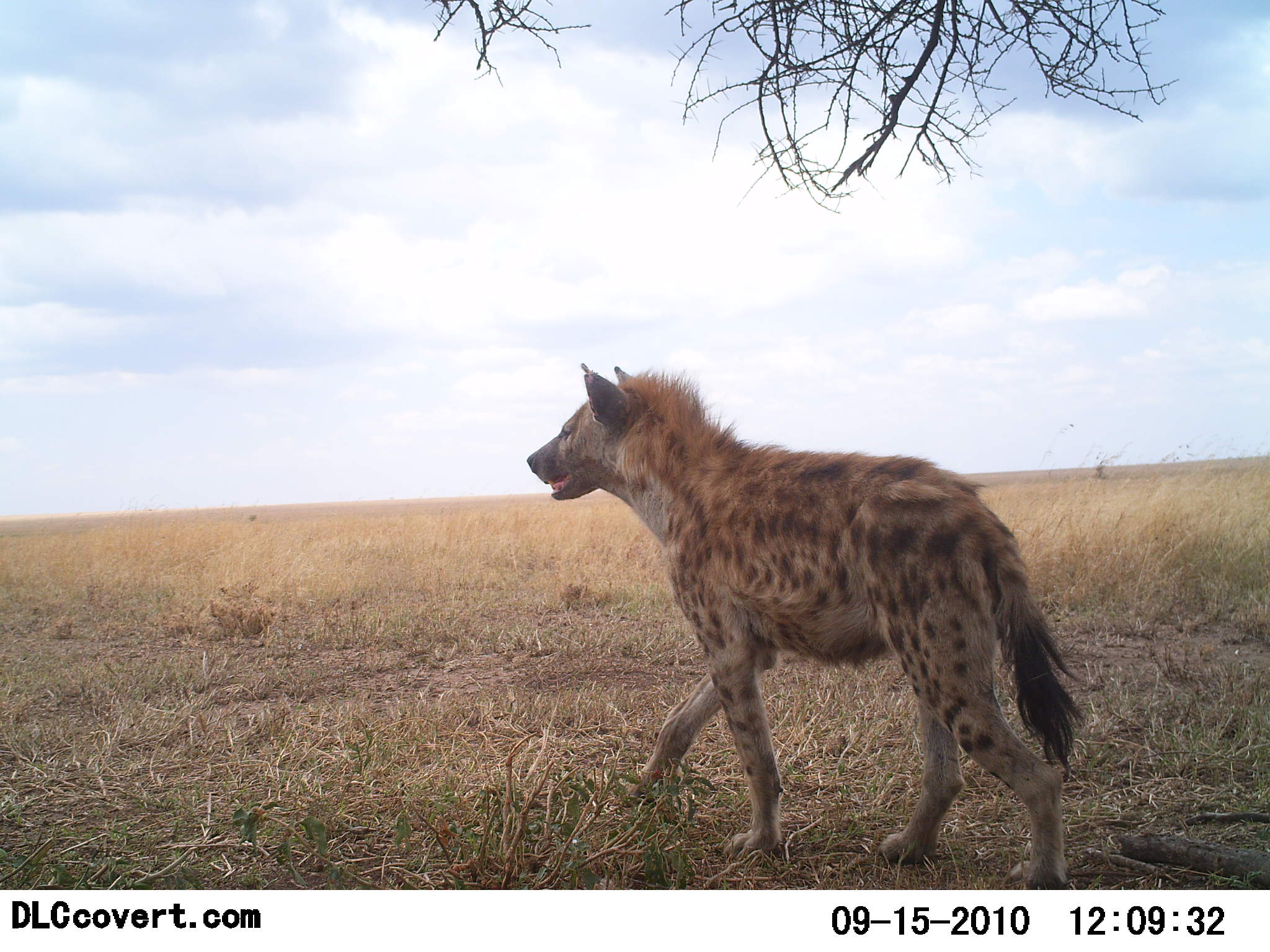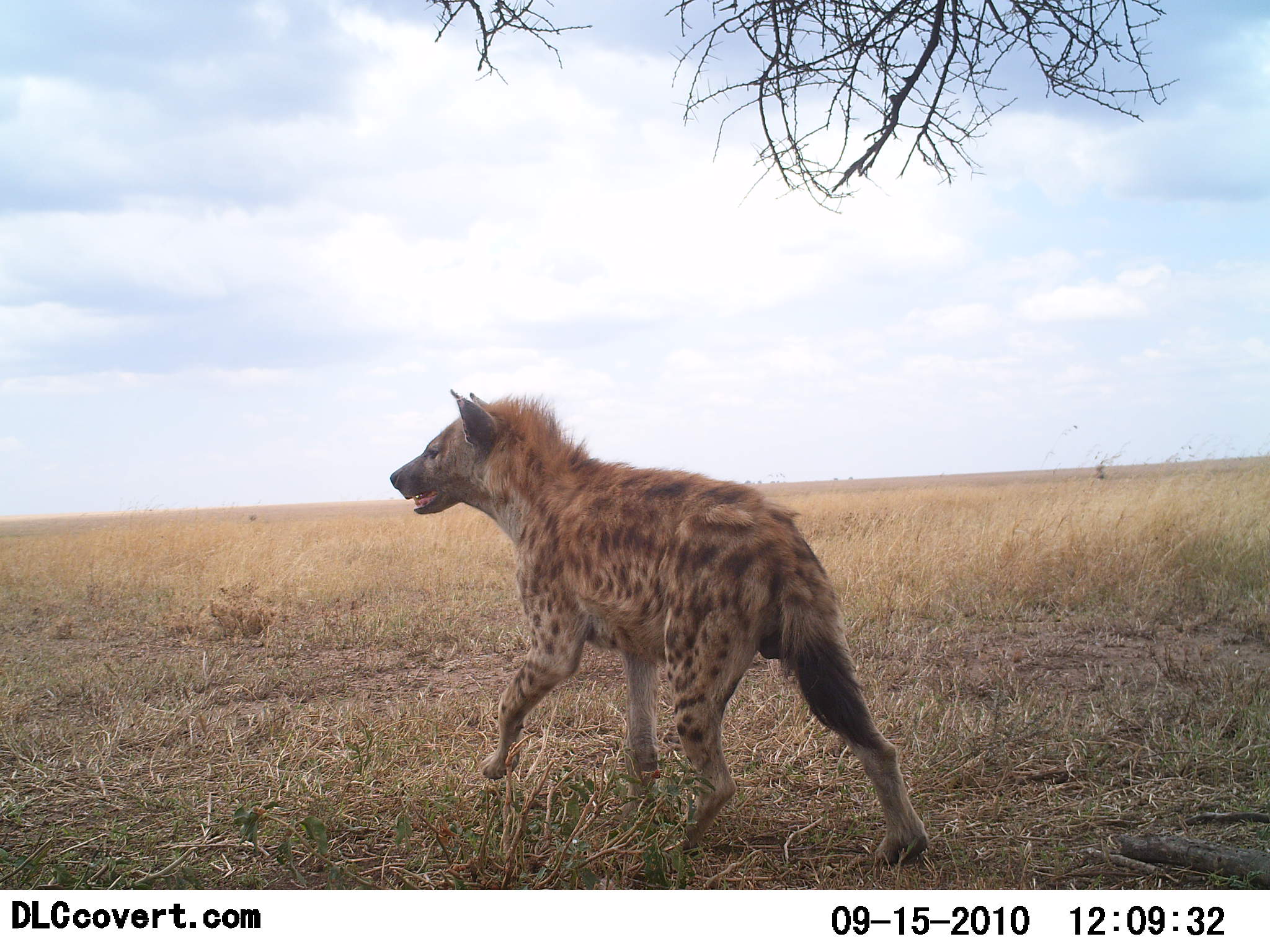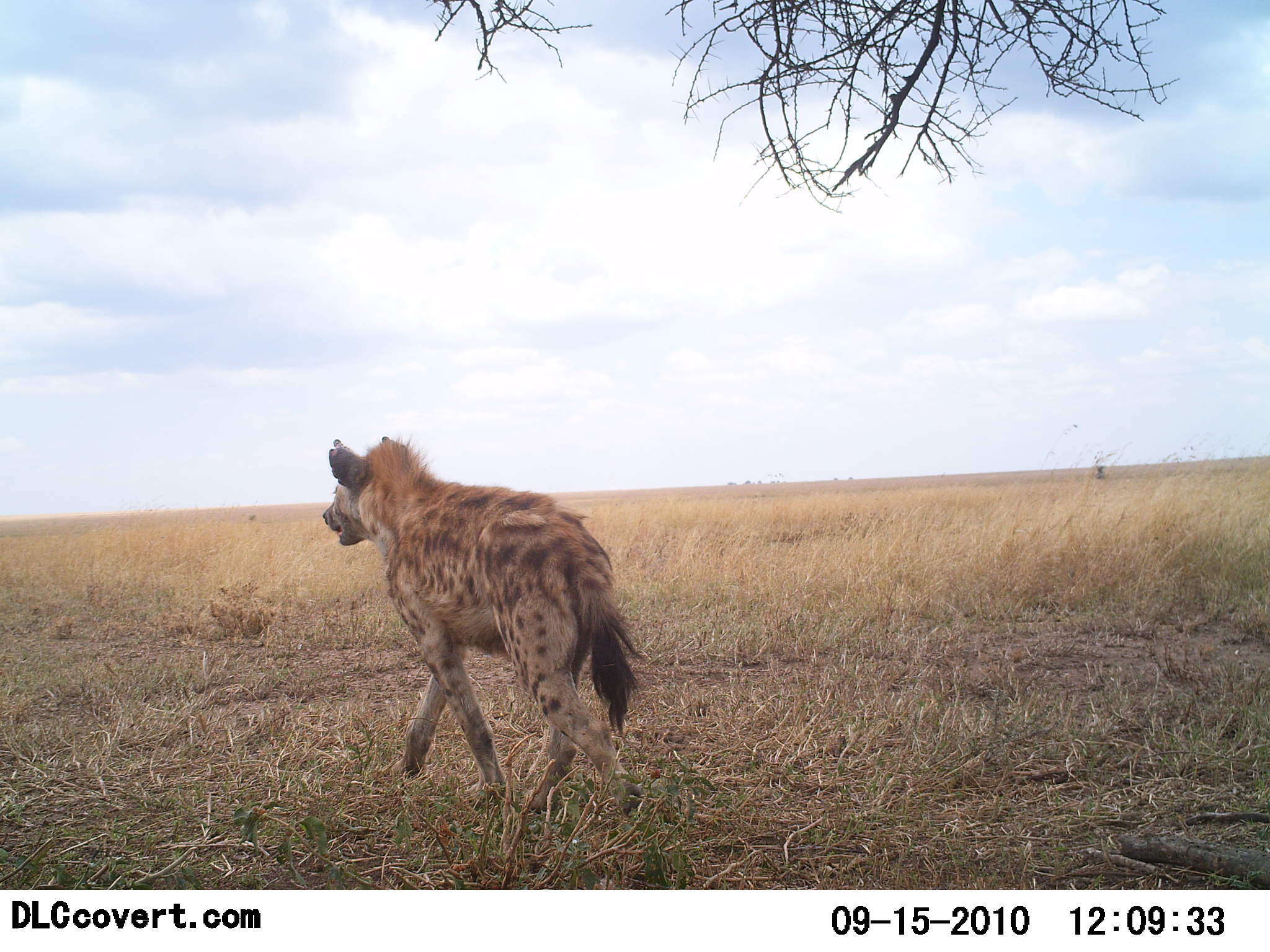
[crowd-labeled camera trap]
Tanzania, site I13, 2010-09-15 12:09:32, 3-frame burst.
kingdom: Animalia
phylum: Chordata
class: Mammalia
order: Carnivora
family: Hyaenidae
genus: Crocuta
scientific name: Crocuta crocuta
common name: spotted hyena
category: hyenaspotted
Hyenaspotted (spotted hyena) (Crocuta crocuta), count 1. Behavior (volunteer vote fractions): standing 6%, resting 0%, moving 94%, interacting 0%. Young present (vote fraction): 0%. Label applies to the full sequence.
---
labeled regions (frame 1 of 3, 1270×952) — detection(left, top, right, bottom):
animal: detection(523, 361, 1084, 890)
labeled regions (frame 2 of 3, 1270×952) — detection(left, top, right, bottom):
animal: detection(388, 387, 931, 866)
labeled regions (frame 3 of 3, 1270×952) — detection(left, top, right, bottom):
animal: detection(321, 436, 640, 814)